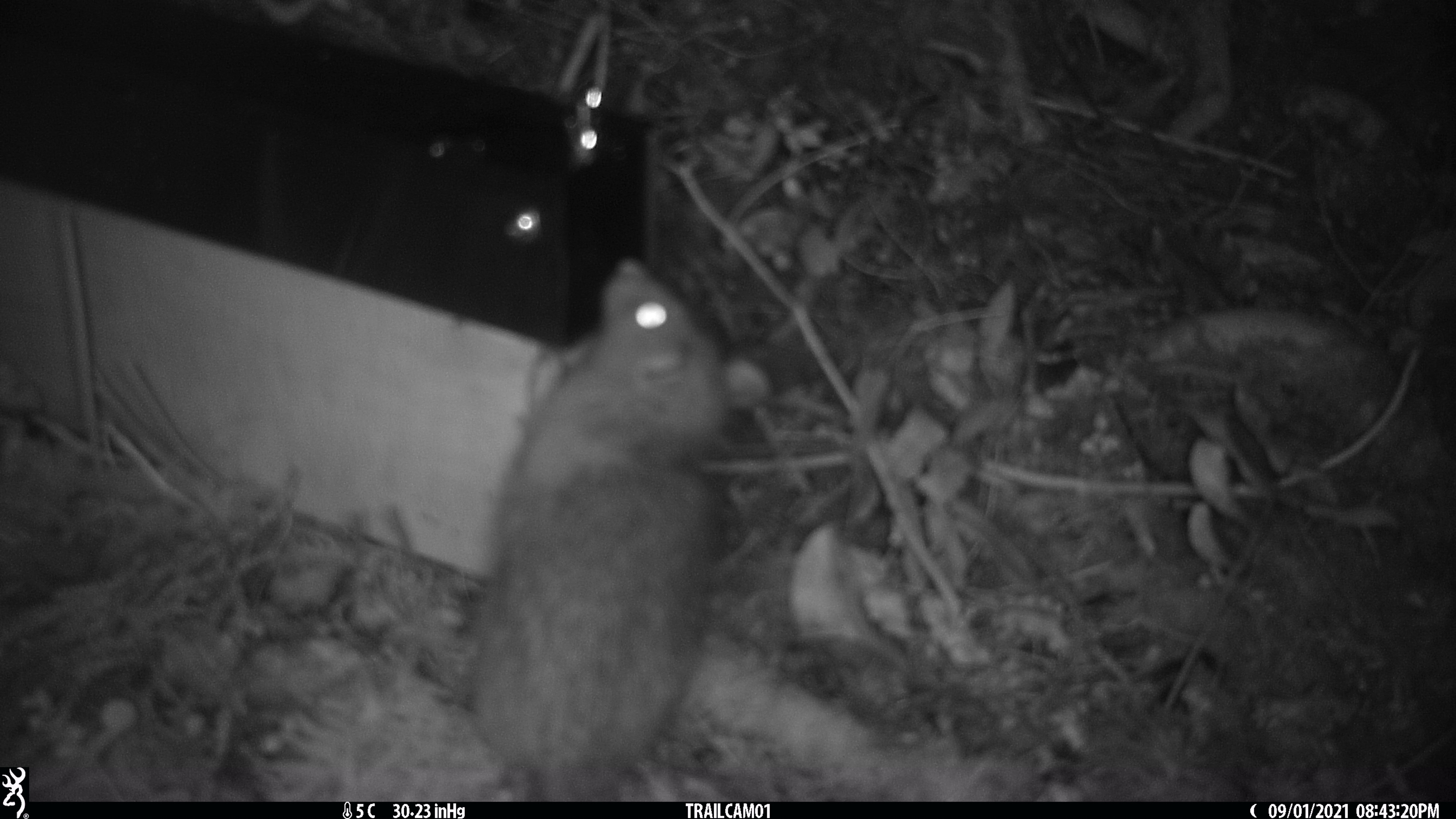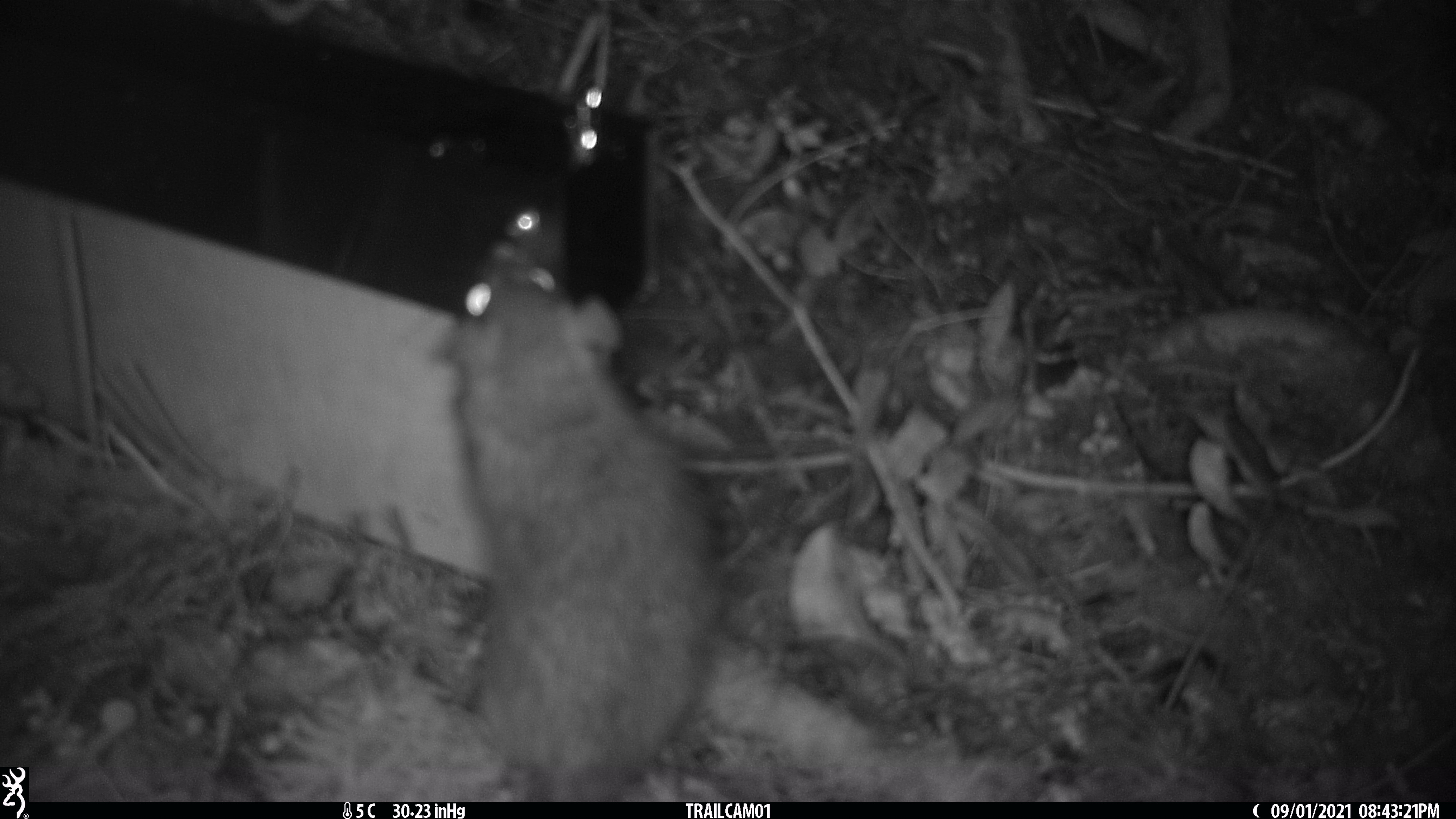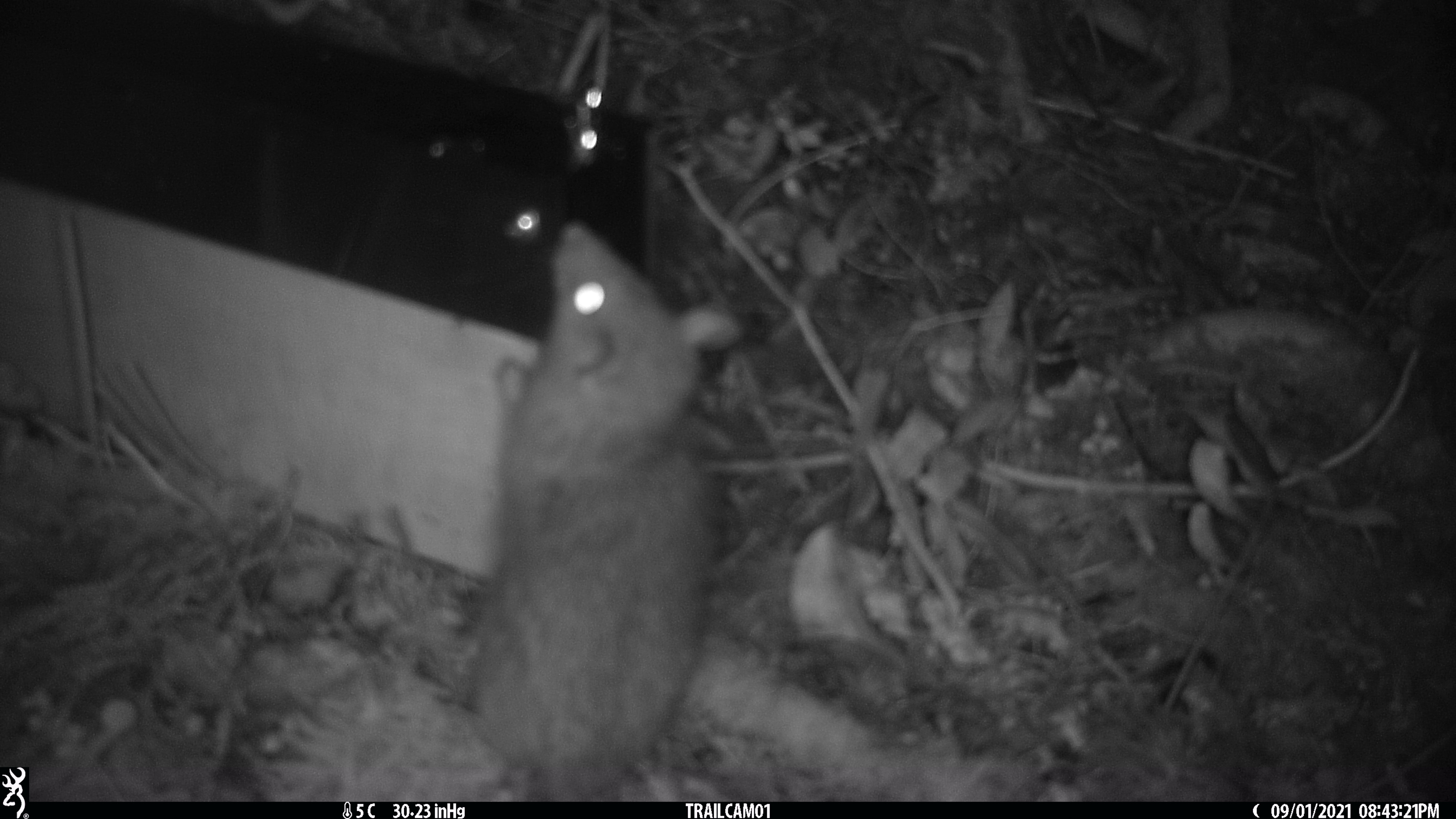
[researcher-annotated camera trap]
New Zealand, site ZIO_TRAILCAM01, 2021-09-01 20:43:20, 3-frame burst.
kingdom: Animalia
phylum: Chordata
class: Mammalia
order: Rodentia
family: Muridae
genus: Rattus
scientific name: Rattus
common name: rat